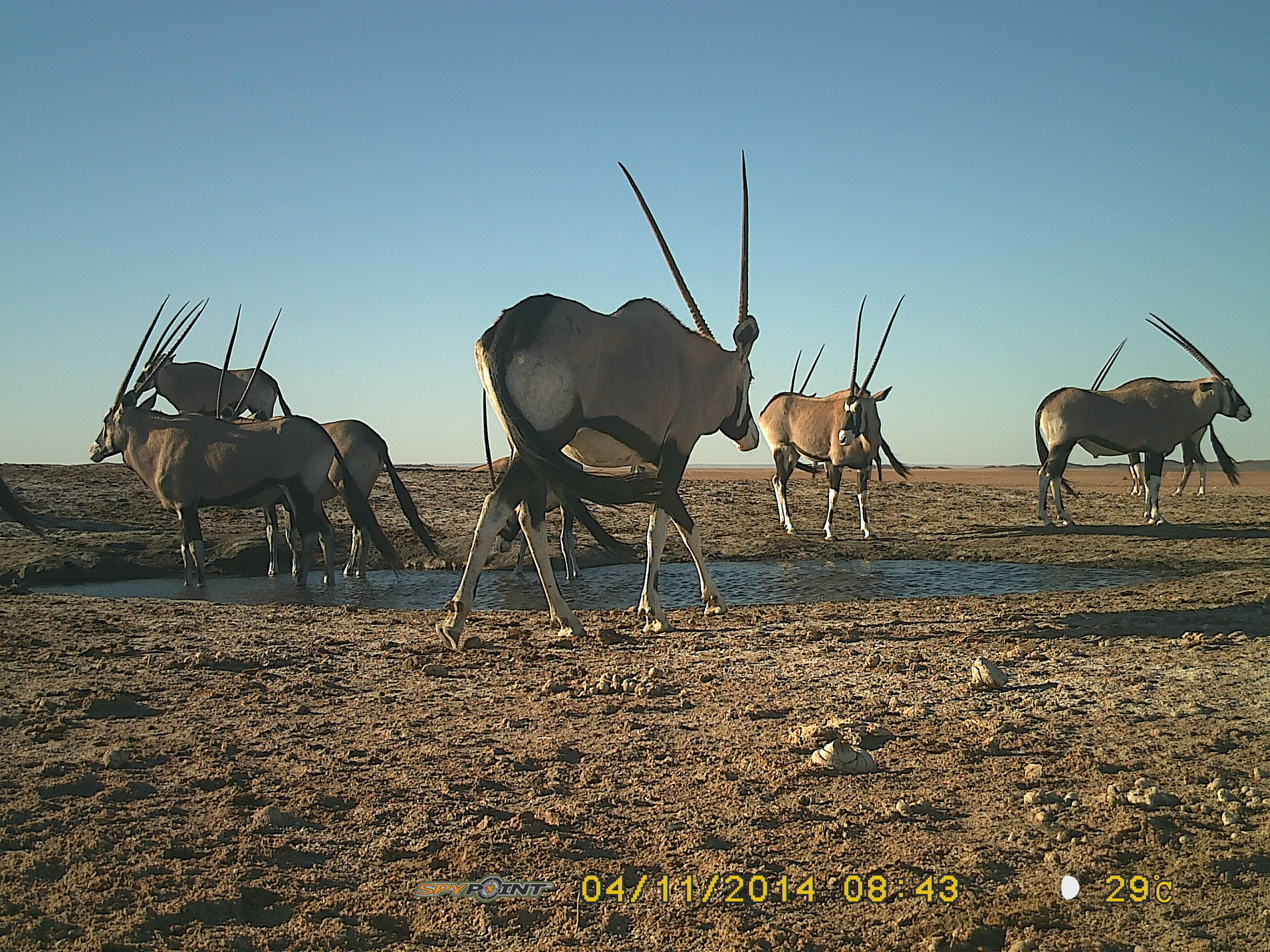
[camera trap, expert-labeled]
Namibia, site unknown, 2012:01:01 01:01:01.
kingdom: Animalia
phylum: Chordata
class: Mammalia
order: Artiodactyla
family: Bovidae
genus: Oryx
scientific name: Oryx gazella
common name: gemsbok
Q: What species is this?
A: Oryx gazella (gemsbok).